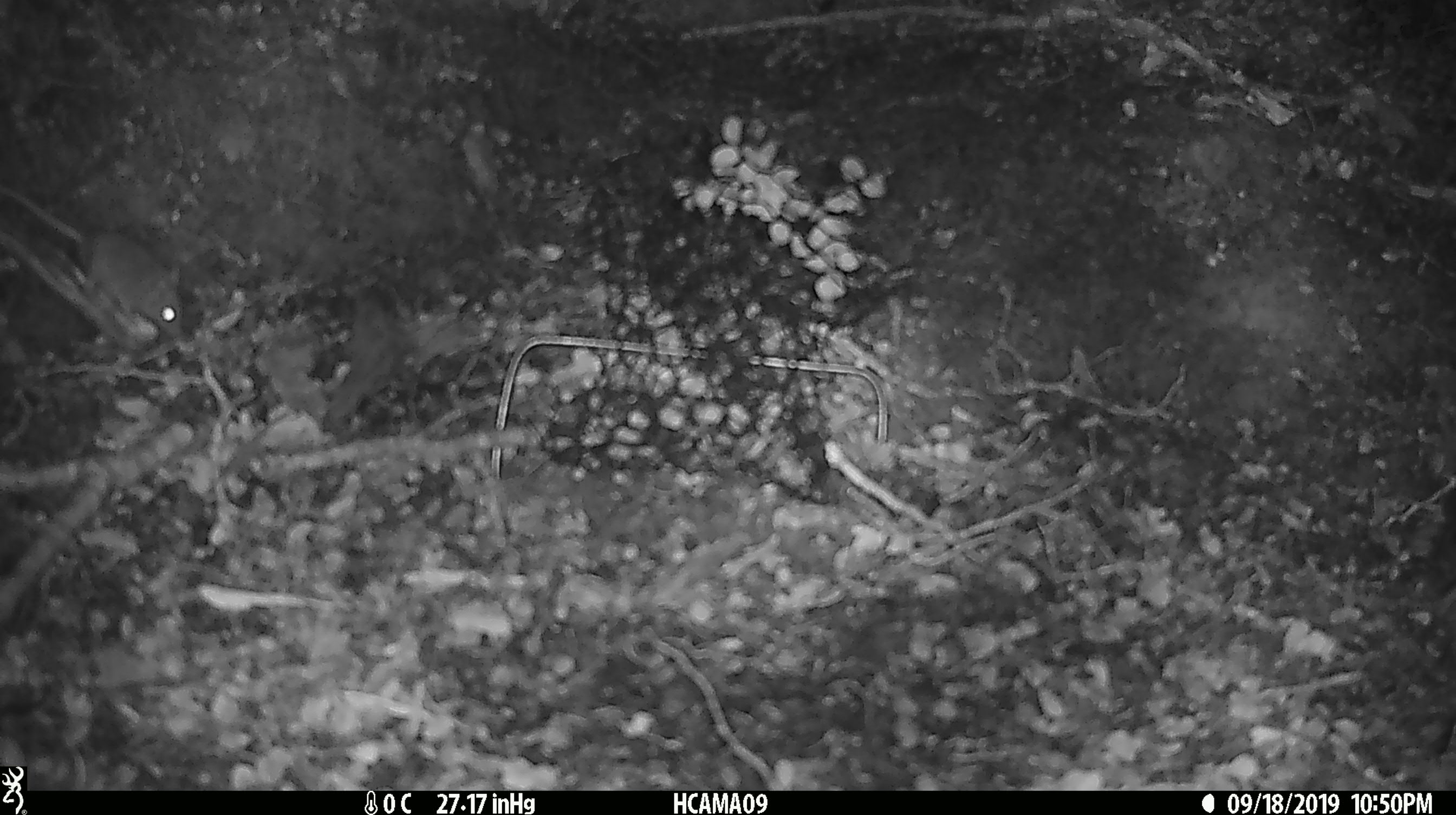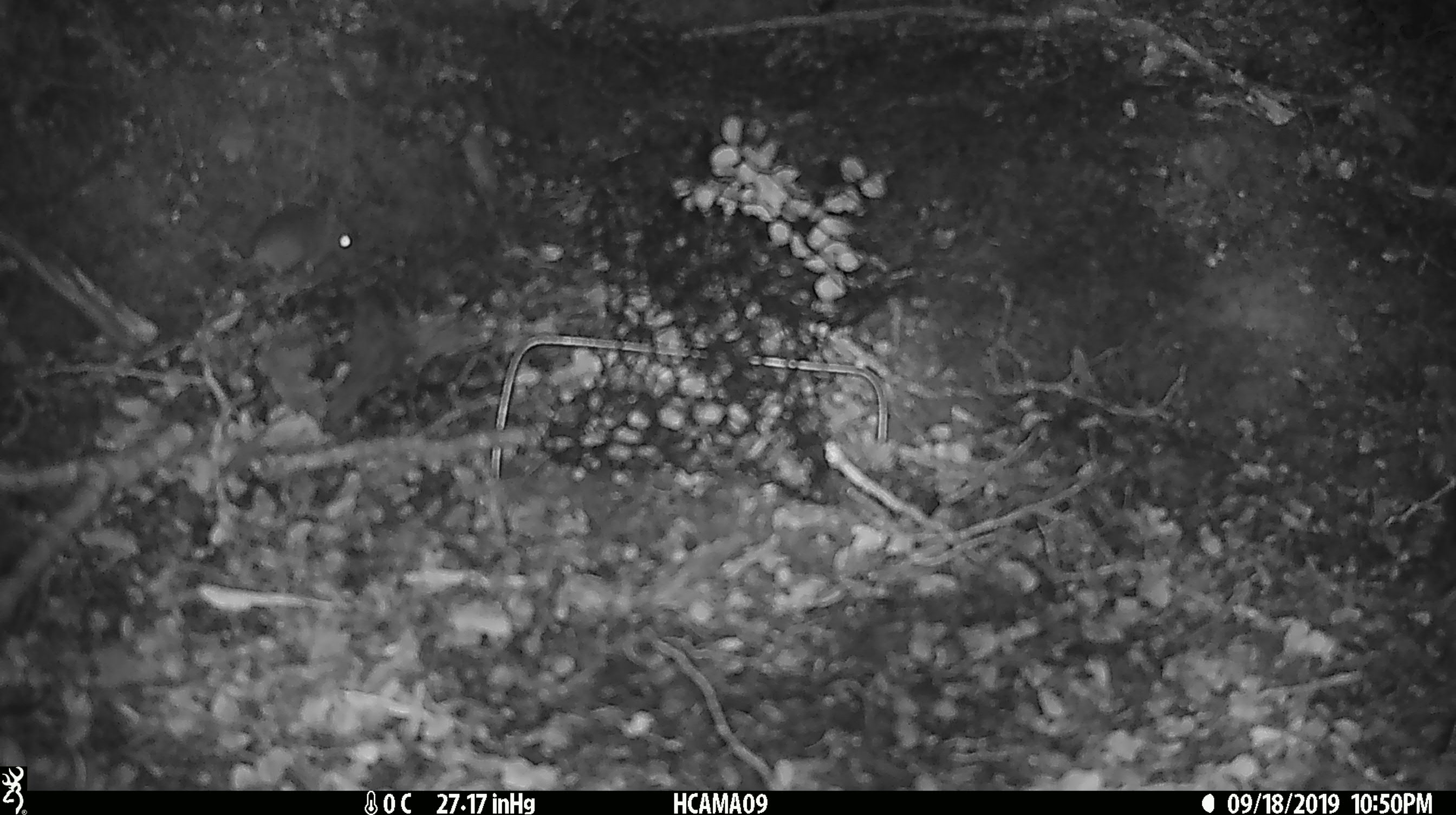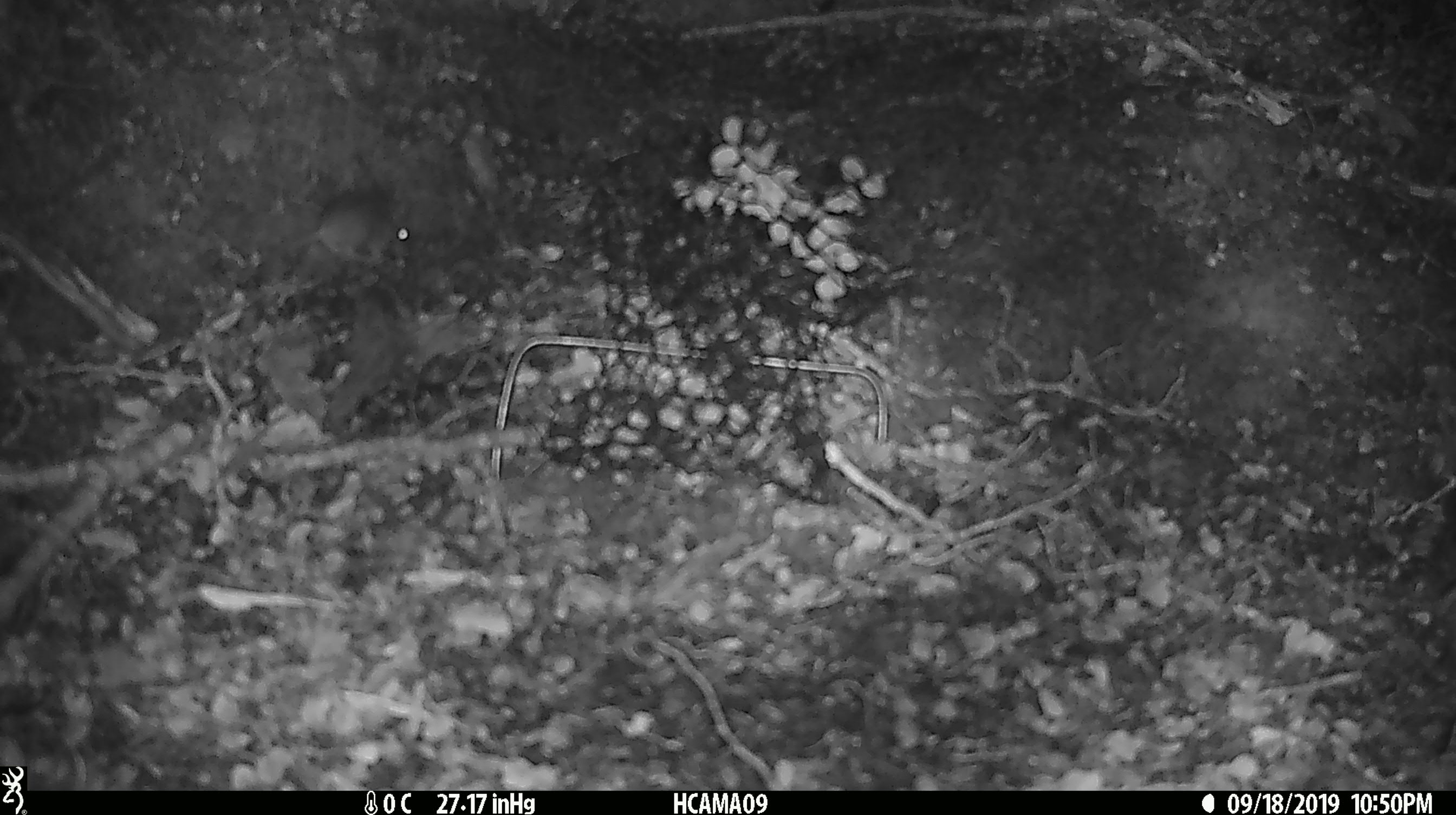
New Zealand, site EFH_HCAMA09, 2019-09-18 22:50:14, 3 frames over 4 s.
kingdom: Animalia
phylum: Chordata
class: Mammalia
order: Rodentia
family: Muridae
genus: Mus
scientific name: Mus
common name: mouse